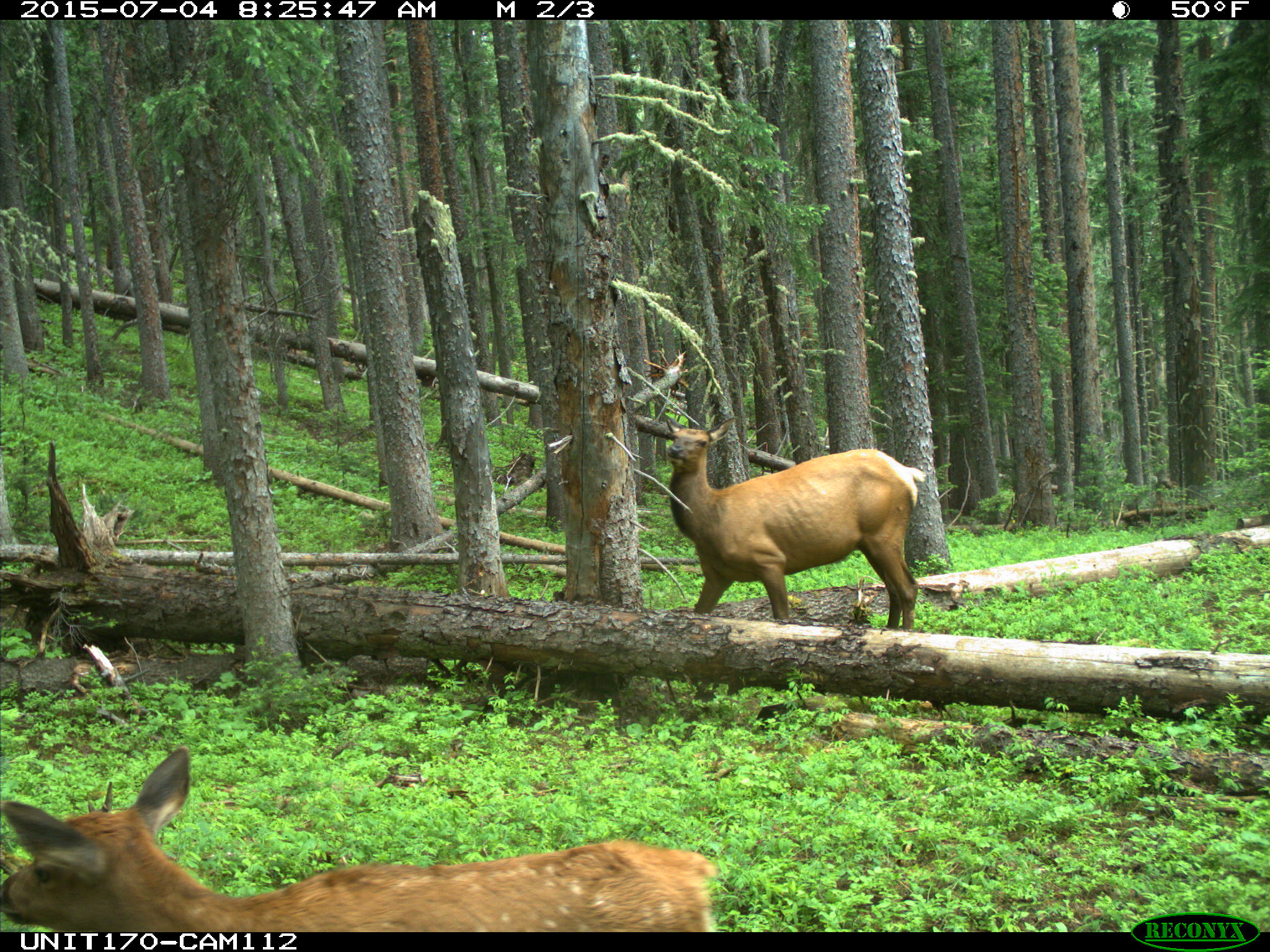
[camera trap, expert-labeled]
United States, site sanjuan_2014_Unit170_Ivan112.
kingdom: Animalia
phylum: Chordata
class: Mammalia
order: Artiodactyla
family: Cervidae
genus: Cervus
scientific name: Cervus elaphus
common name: red deer